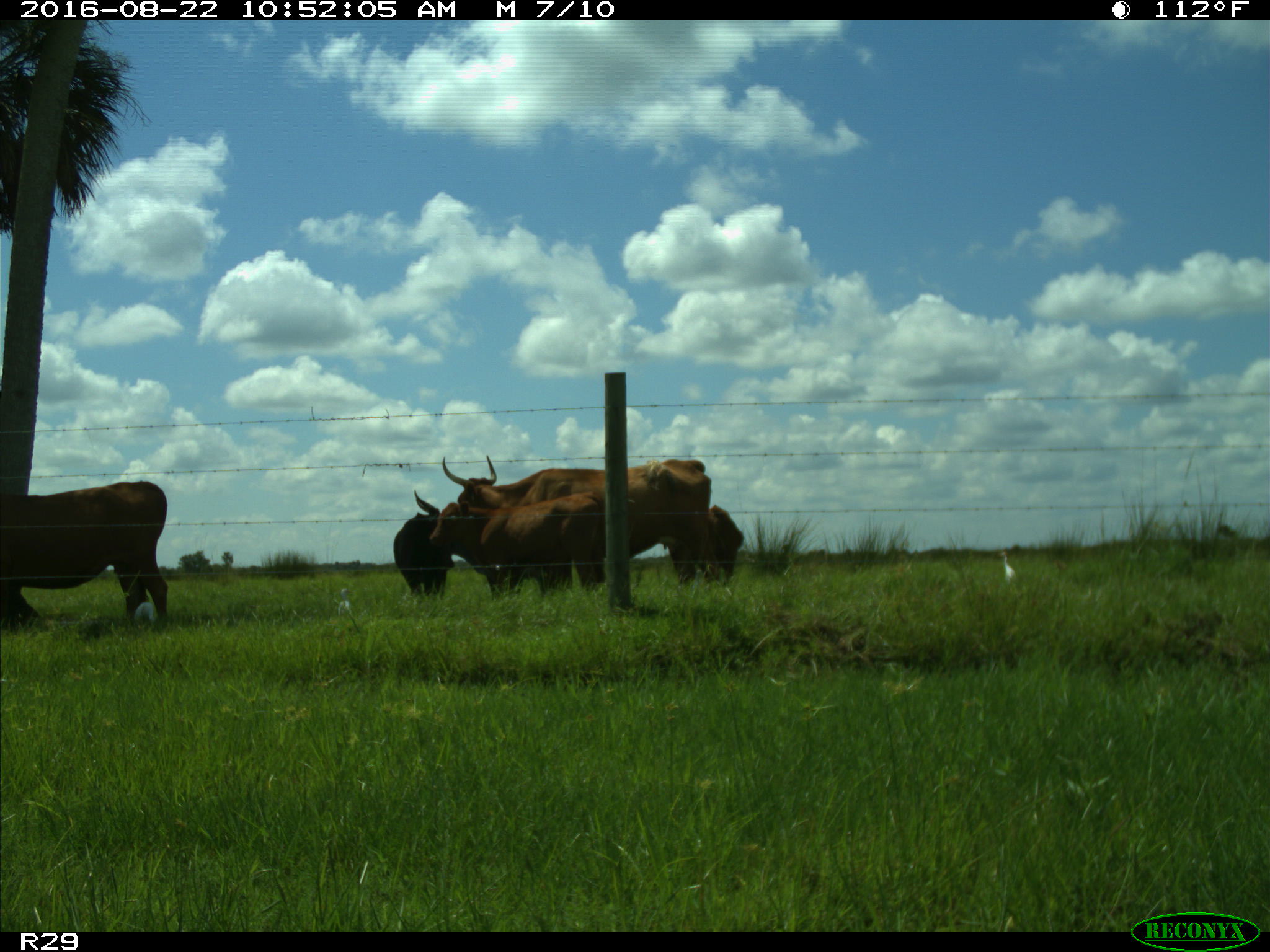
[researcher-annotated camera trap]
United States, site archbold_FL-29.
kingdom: Animalia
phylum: Chordata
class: Mammalia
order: Artiodactyla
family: Bovidae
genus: Bos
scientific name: Bos taurus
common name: domestic cow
Bos taurus (domestic cow).